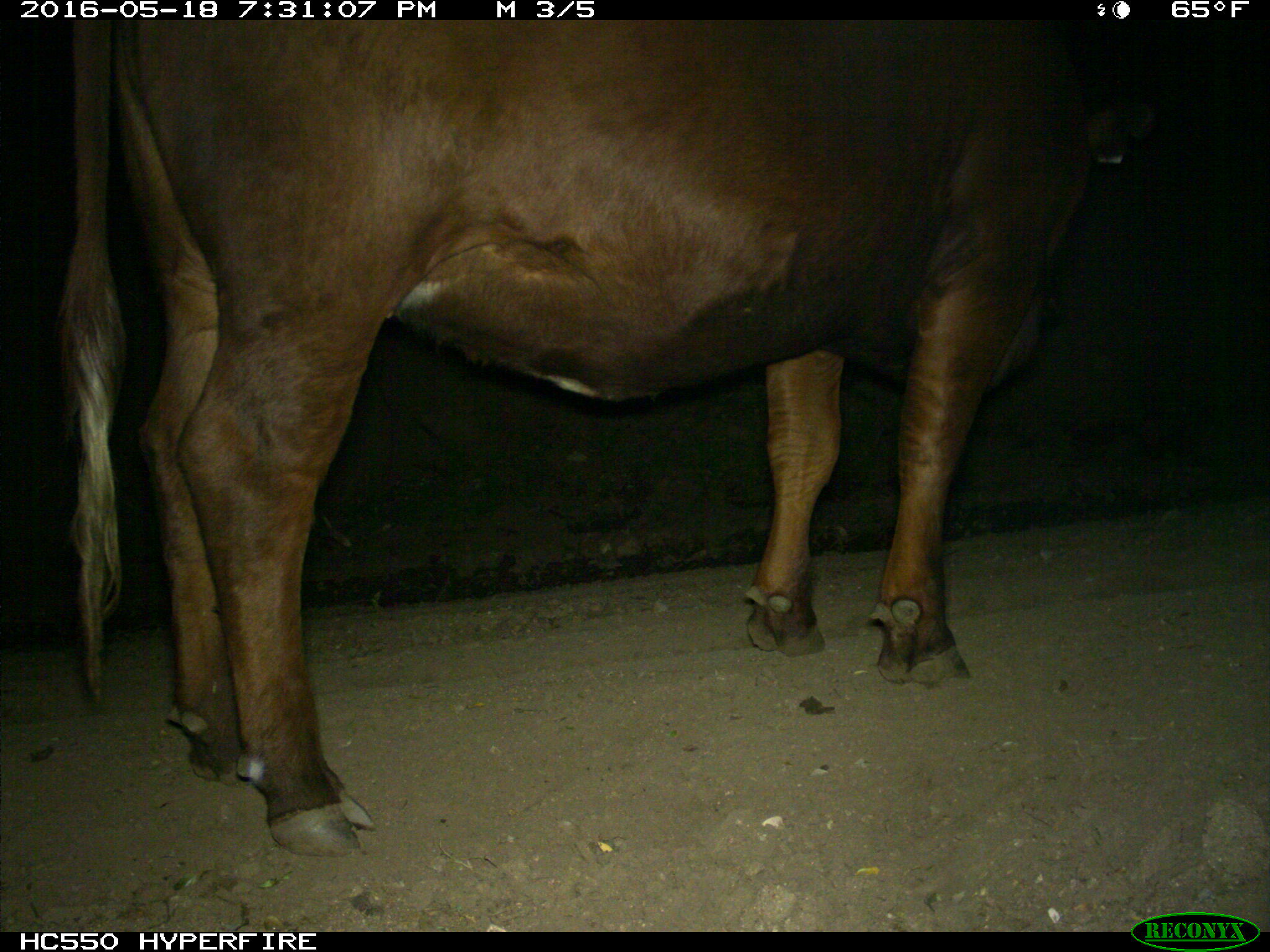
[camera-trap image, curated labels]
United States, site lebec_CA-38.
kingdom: Animalia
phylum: Chordata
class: Mammalia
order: Artiodactyla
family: Bovidae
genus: Bos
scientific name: Bos taurus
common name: domestic cow